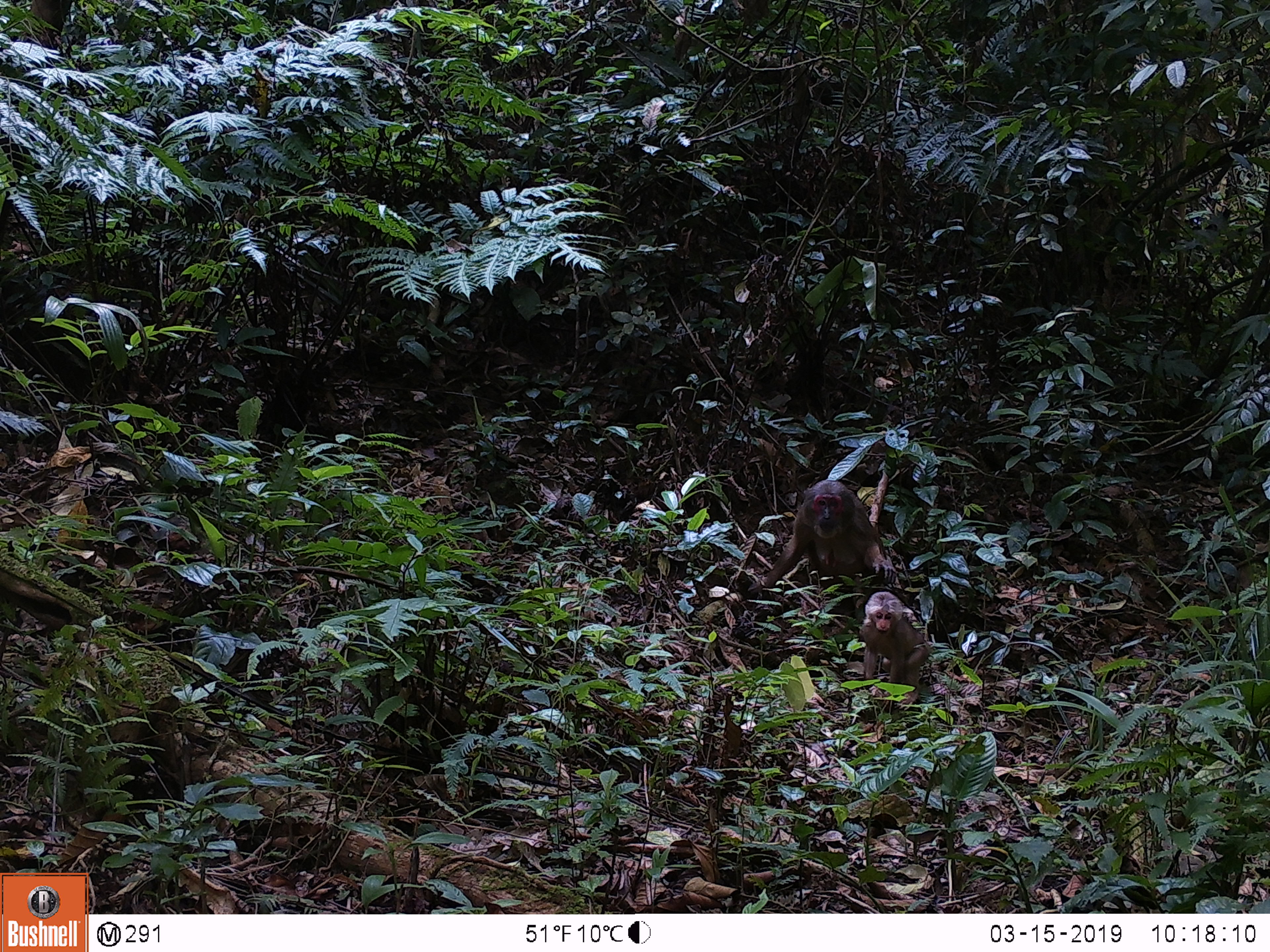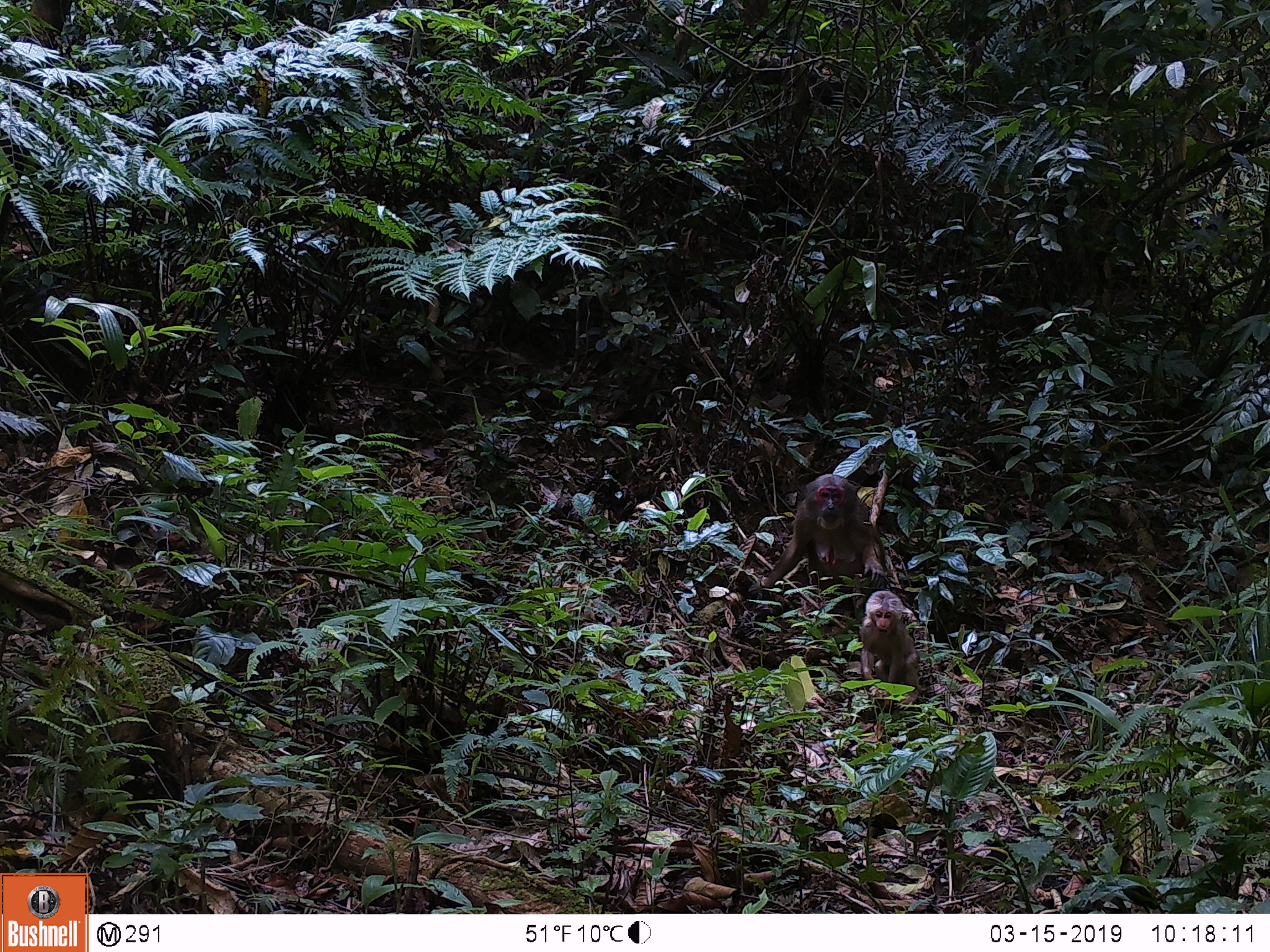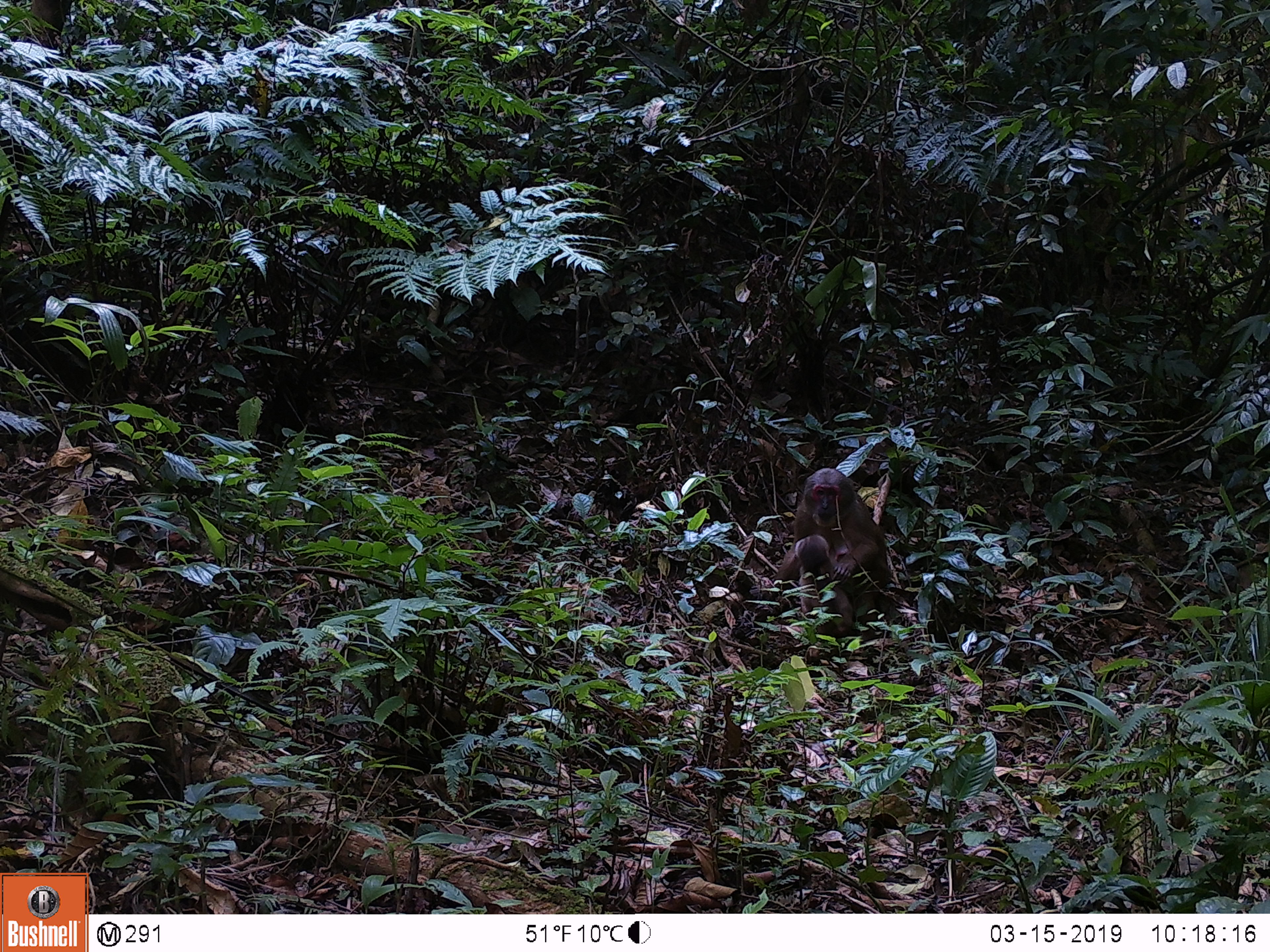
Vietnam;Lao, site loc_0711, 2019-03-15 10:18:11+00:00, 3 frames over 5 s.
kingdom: Animalia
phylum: Chordata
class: Mammalia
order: Primates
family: Cercopithecidae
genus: Macaca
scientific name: Macaca arctoides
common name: stump-tailed macaque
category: stump tailed macaque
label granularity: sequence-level